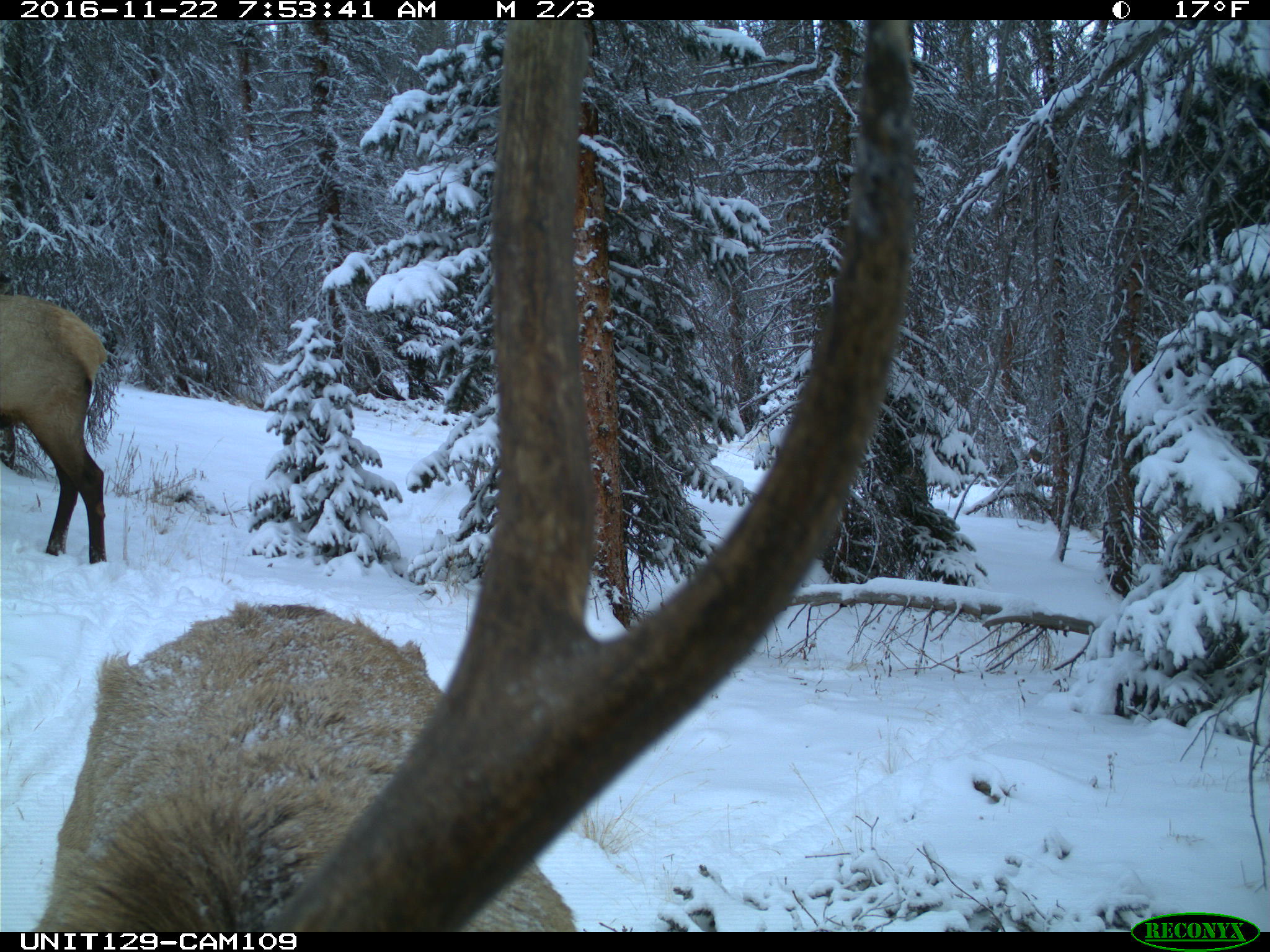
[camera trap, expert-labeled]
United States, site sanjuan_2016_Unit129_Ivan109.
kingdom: Animalia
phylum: Chordata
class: Mammalia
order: Artiodactyla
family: Cervidae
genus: Cervus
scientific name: Cervus elaphus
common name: red deer